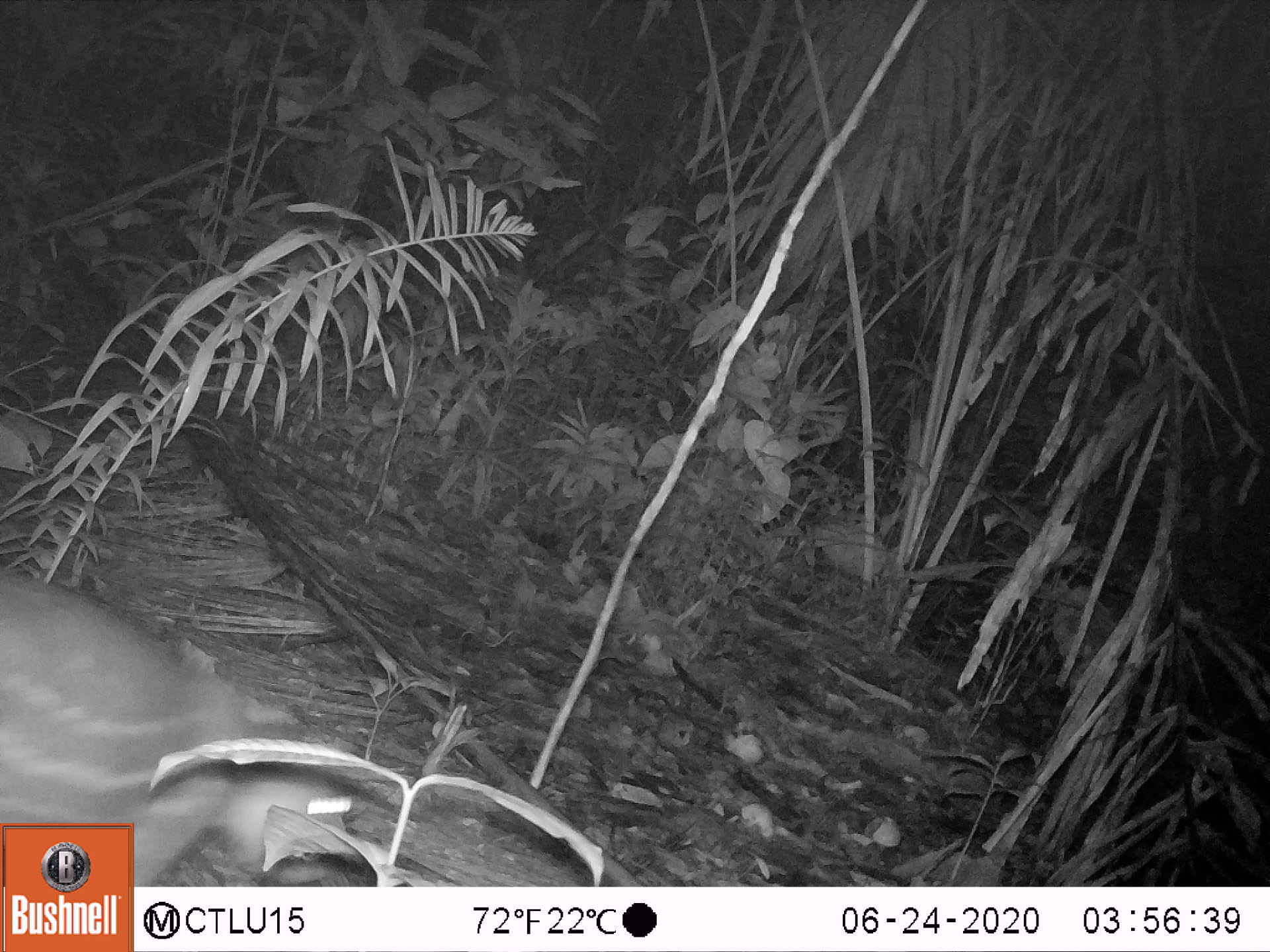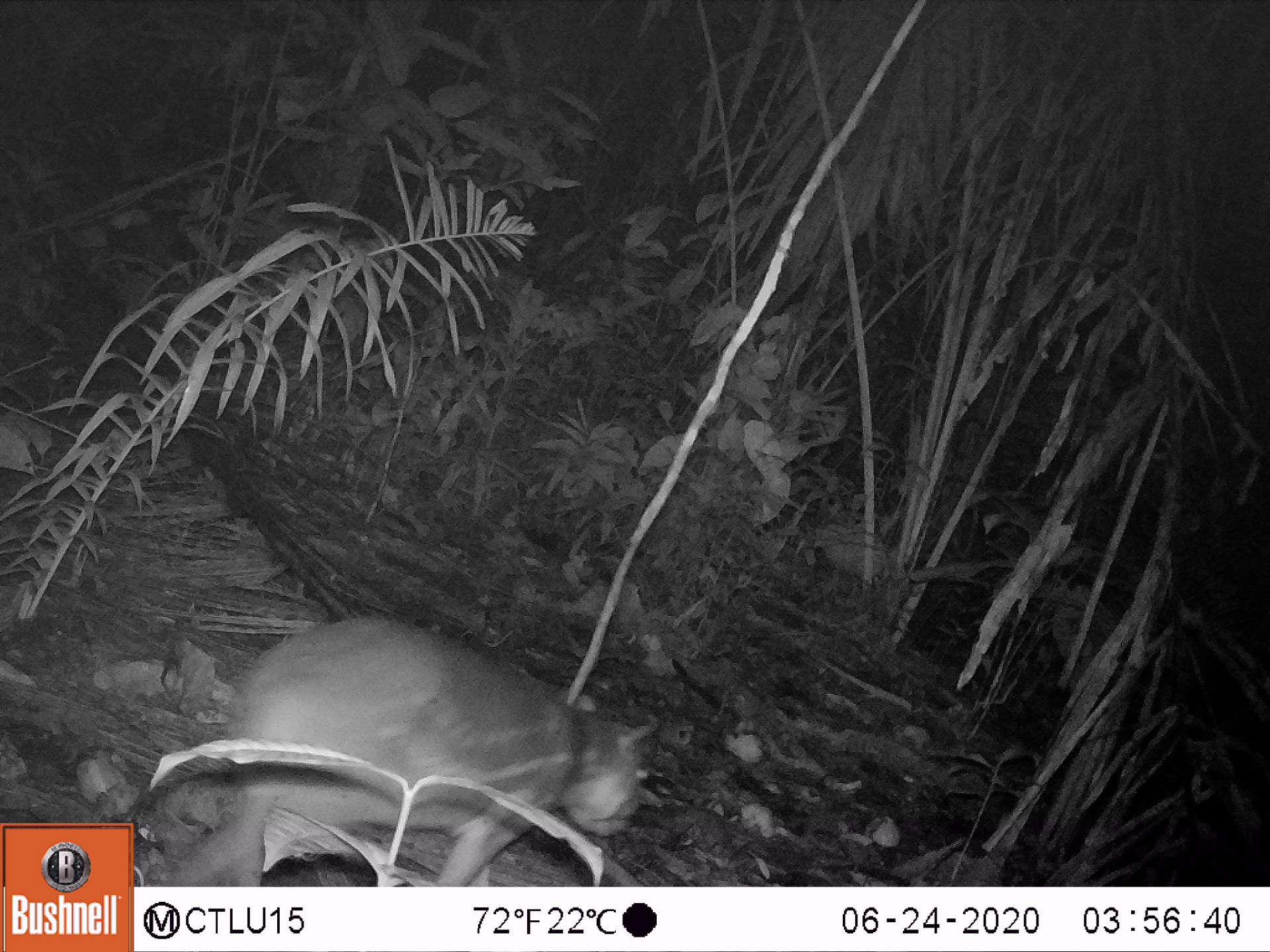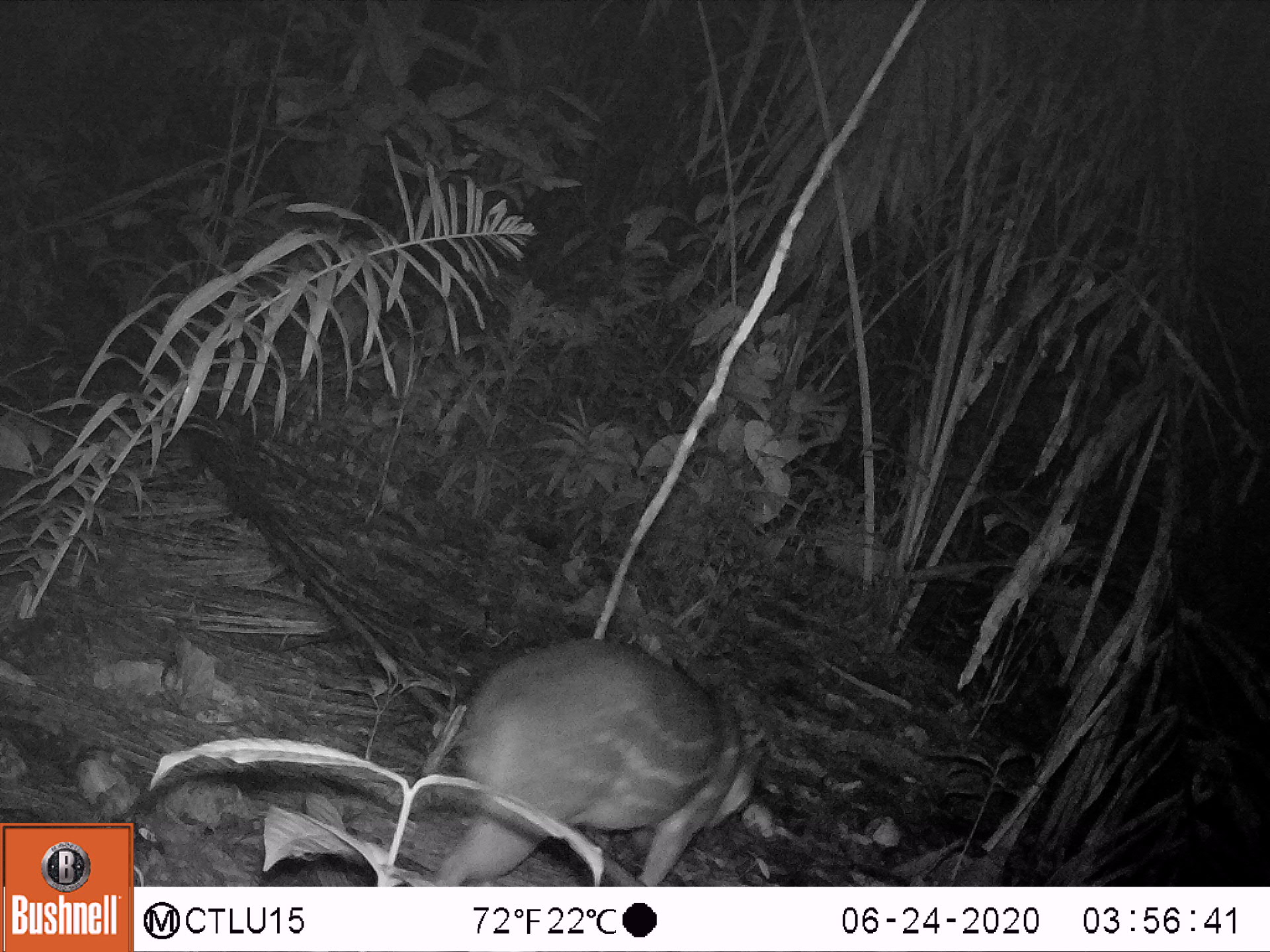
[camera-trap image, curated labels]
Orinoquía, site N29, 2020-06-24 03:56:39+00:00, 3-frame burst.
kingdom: Animalia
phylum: Chordata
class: Mammalia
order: Rodentia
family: Cuniculidae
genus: Cuniculus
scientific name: Cuniculus paca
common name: spotted paca